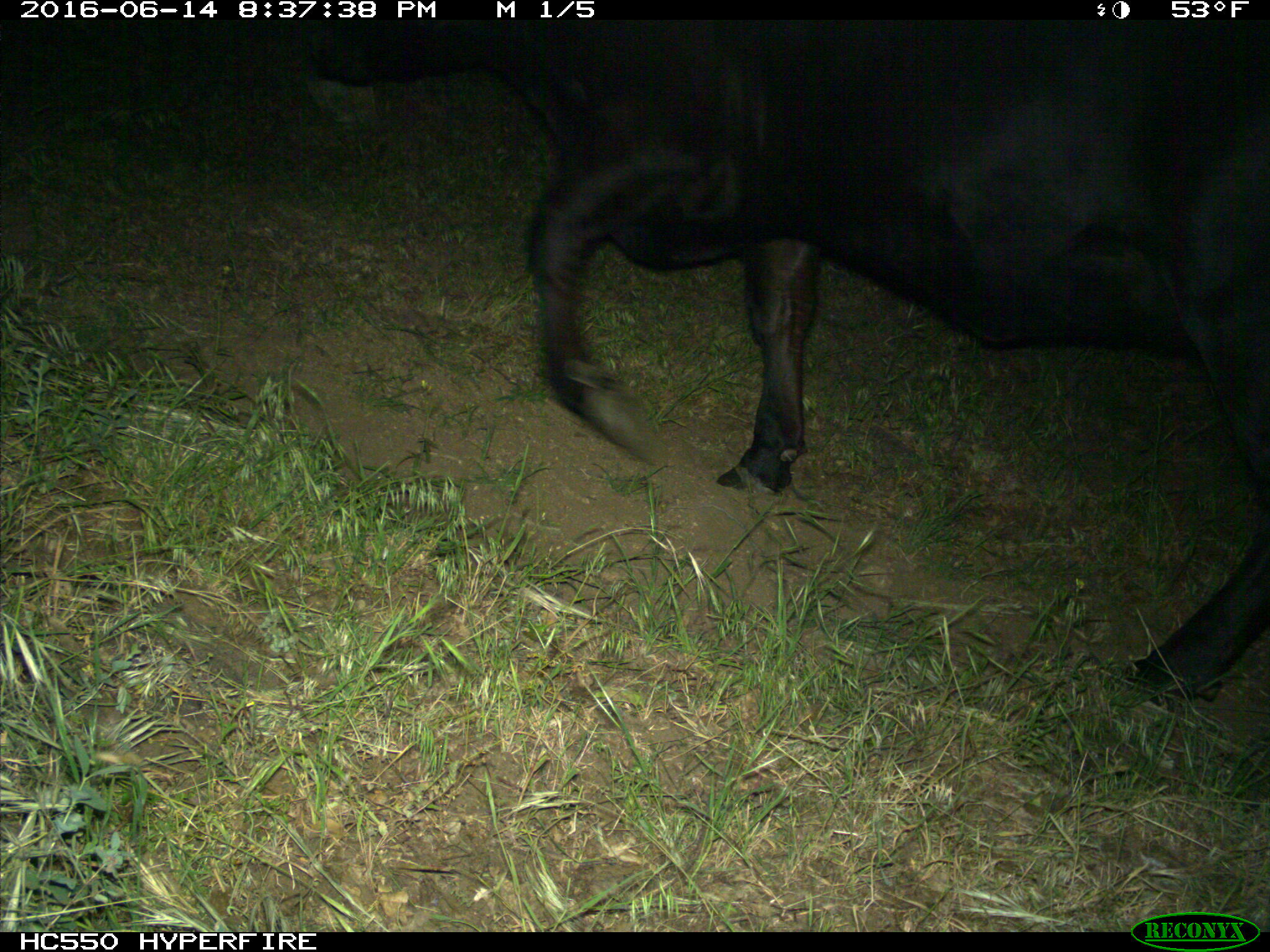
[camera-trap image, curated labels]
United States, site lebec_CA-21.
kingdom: Animalia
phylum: Chordata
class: Mammalia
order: Artiodactyla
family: Bovidae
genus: Bos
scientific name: Bos taurus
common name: domestic cow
Bos taurus (domestic cow).